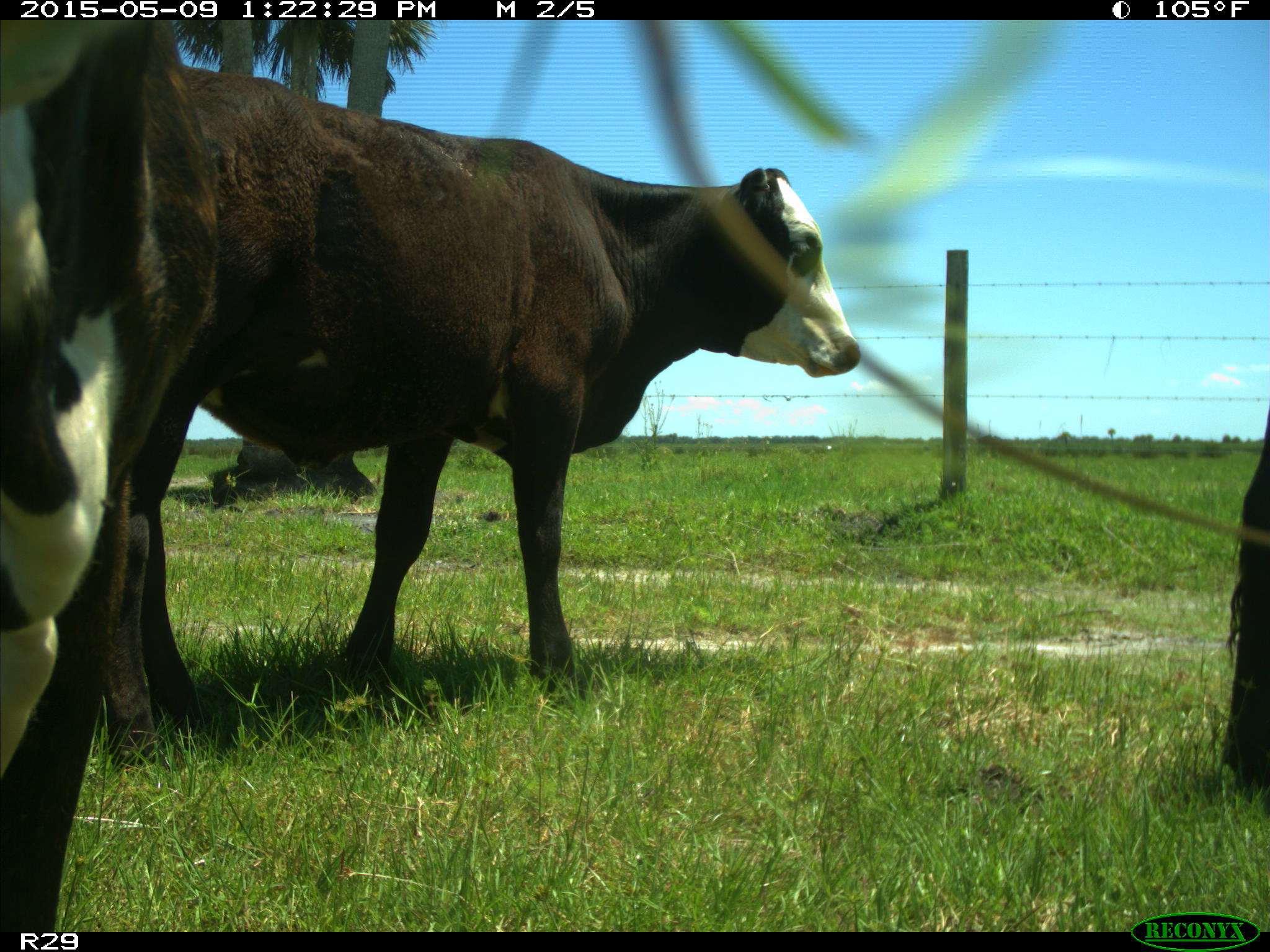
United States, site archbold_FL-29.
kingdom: Animalia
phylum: Chordata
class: Mammalia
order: Artiodactyla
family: Bovidae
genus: Bos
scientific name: Bos taurus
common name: domestic cow